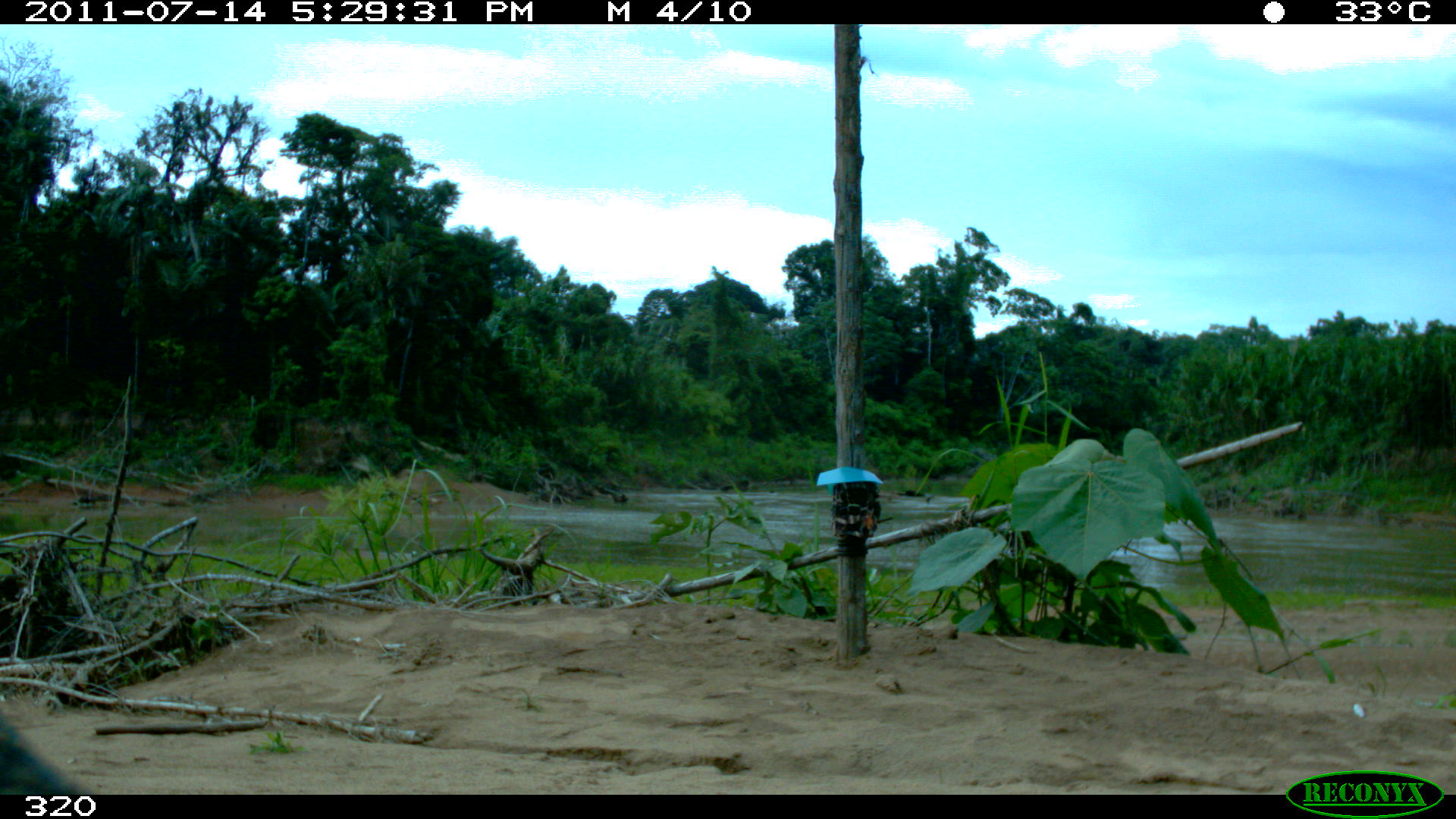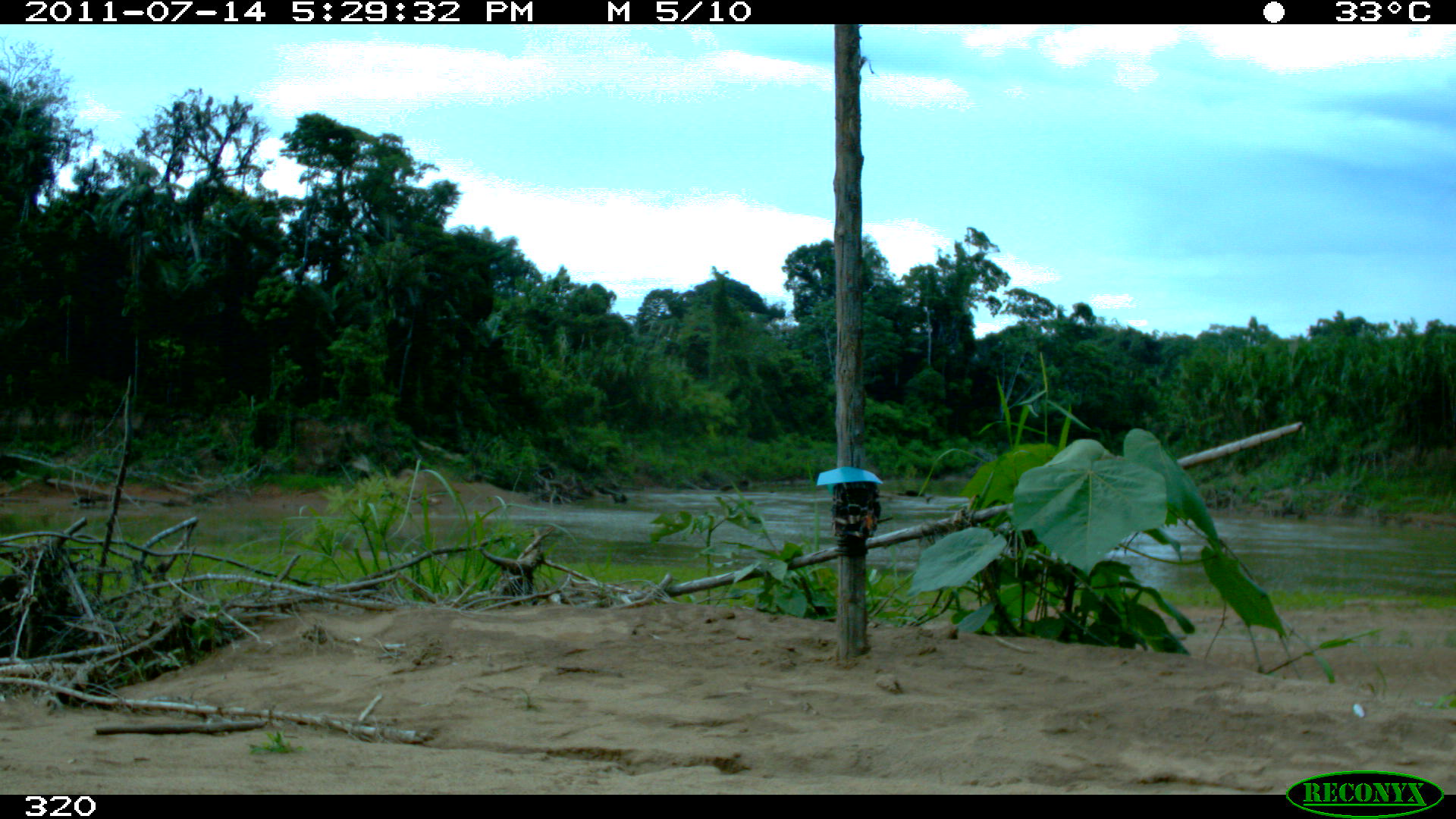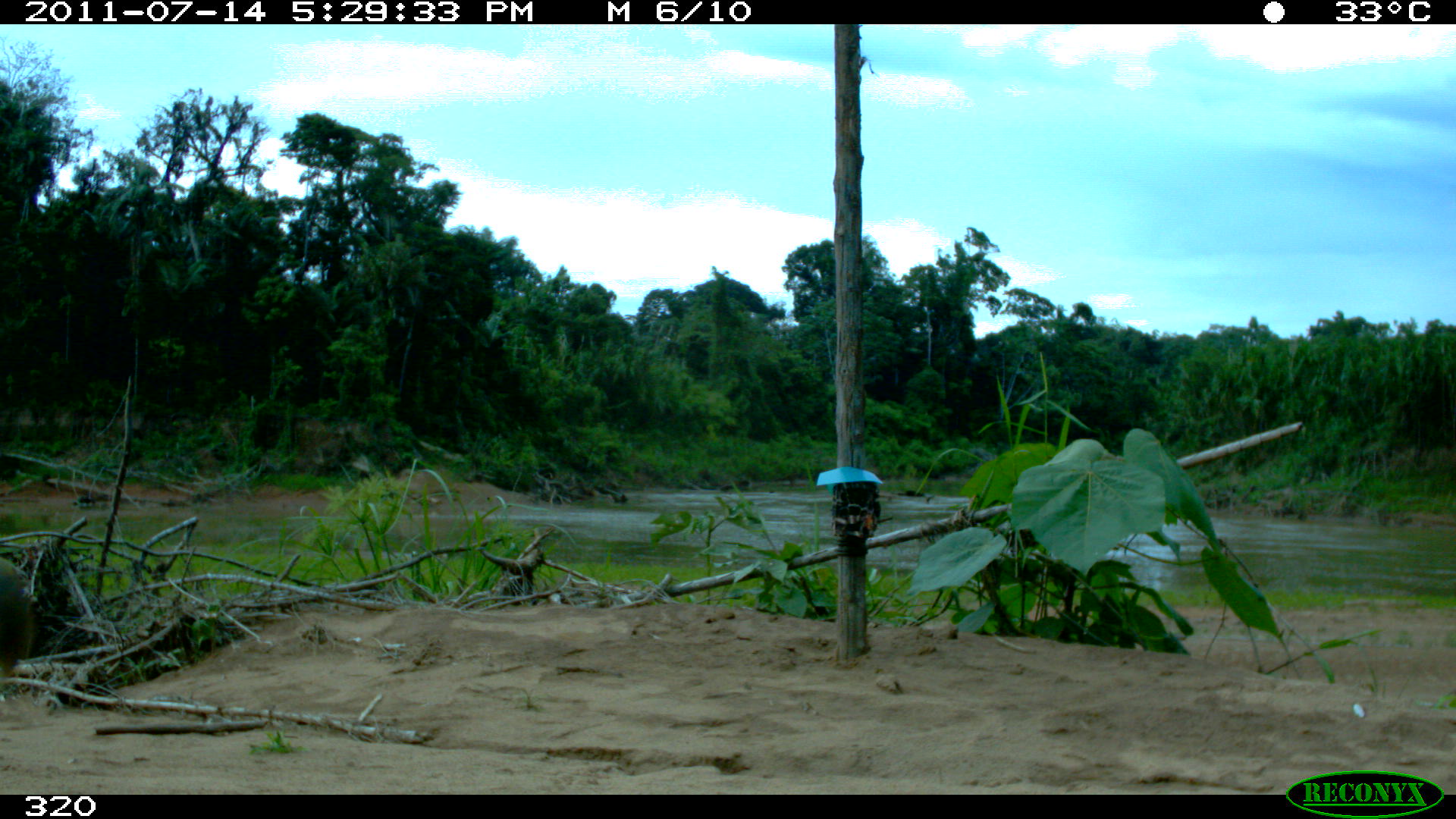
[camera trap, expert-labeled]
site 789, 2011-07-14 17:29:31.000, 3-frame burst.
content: unidentified animal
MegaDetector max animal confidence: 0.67